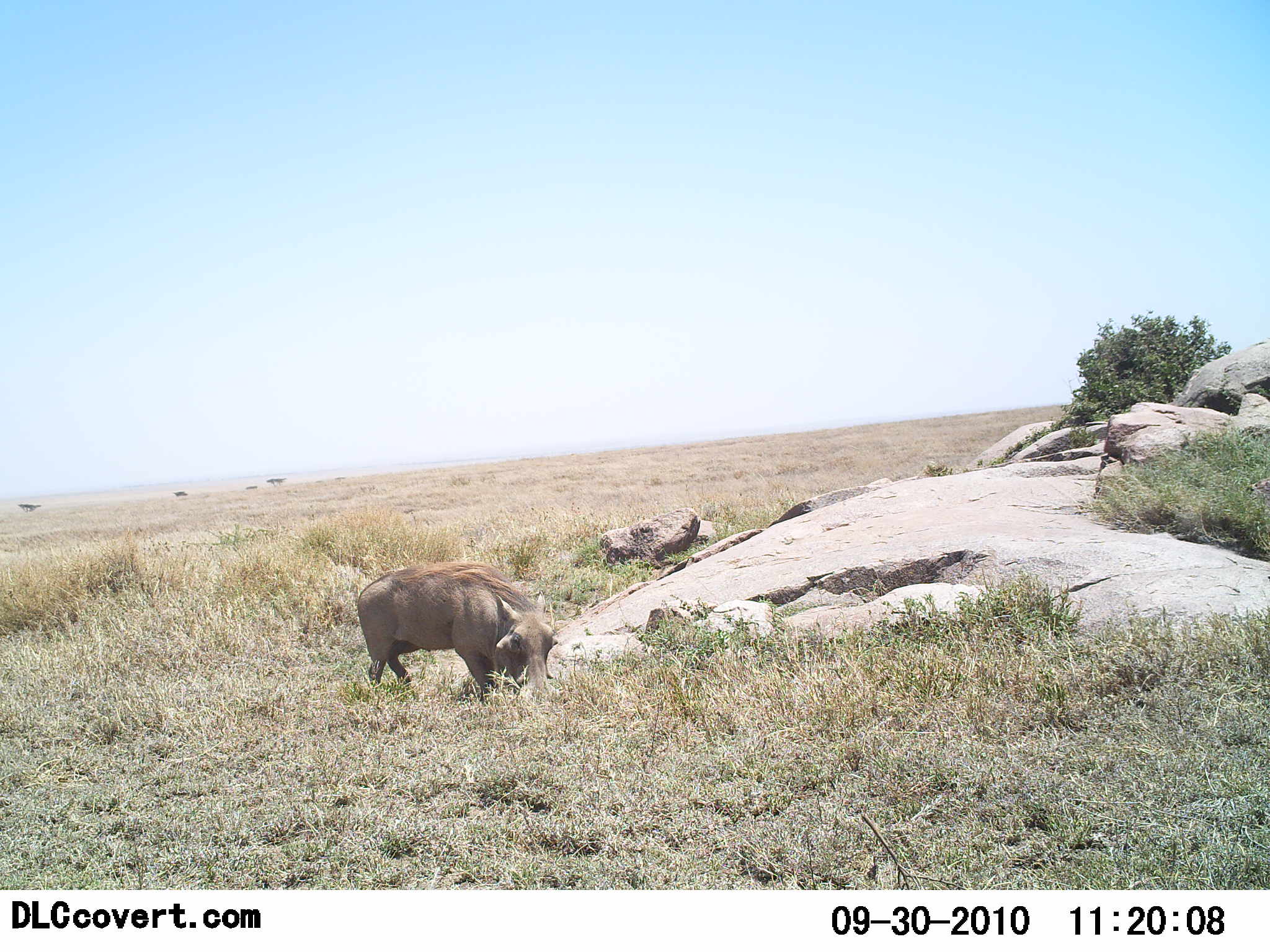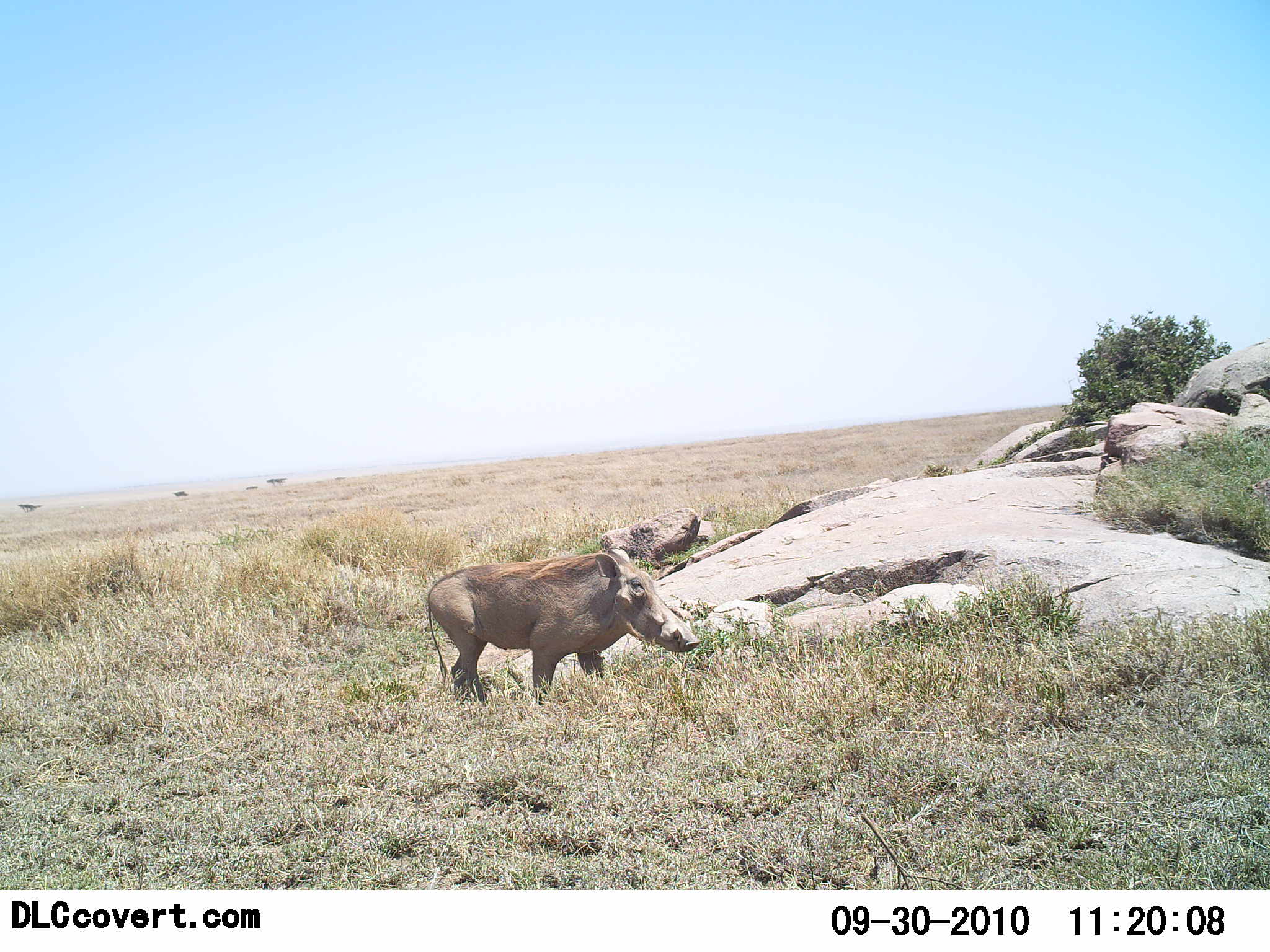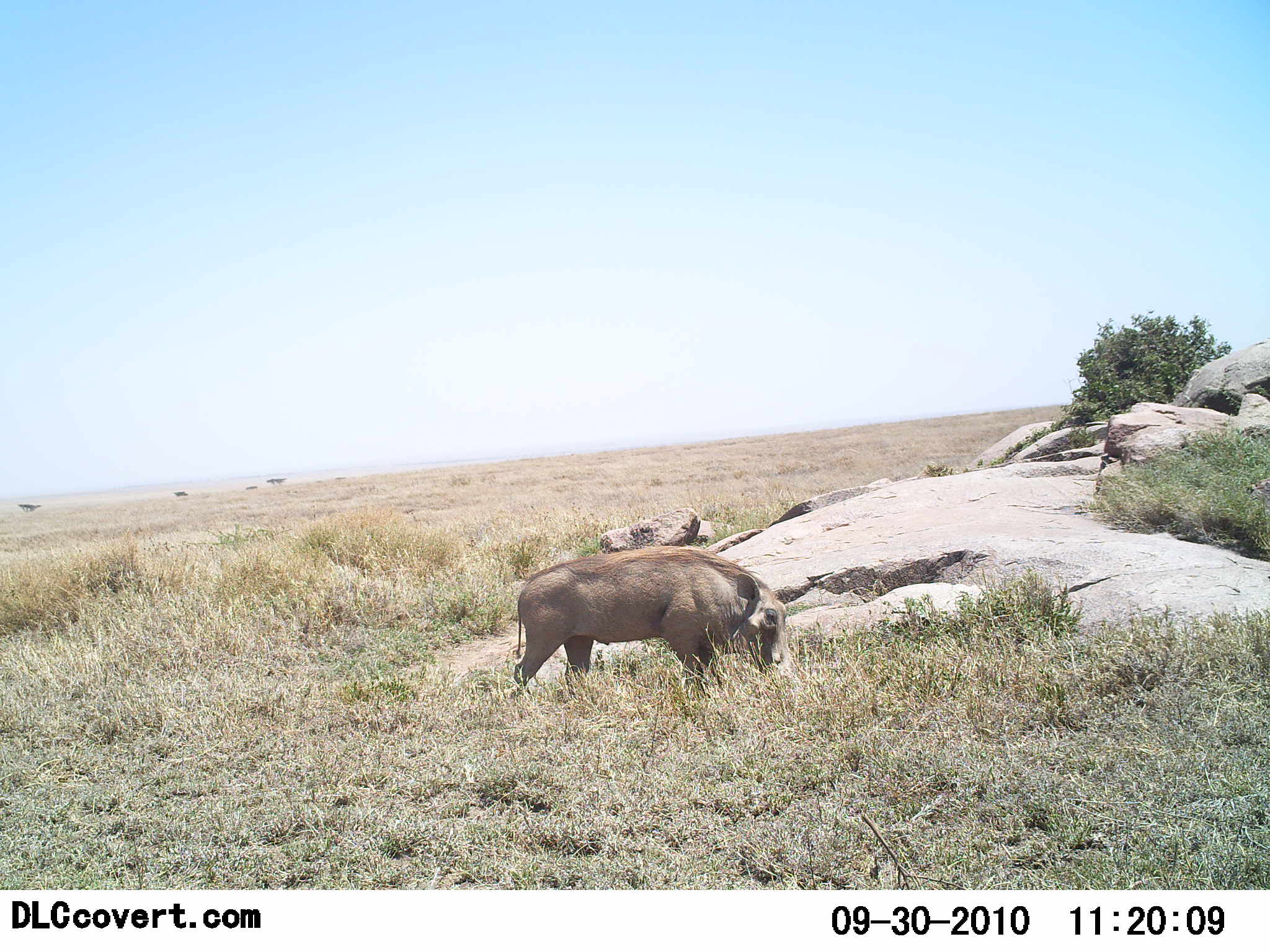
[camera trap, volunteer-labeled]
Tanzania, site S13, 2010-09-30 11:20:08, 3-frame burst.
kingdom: Animalia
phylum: Chordata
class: Mammalia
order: Artiodactyla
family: Suidae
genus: Phacochoerus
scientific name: Phacochoerus africanus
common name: warthog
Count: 1.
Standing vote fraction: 19%.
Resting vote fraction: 0%.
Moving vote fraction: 71%.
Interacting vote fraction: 5%.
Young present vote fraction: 0%.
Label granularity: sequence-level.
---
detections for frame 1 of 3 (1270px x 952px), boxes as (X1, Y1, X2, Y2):
animal: (356, 561, 561, 702)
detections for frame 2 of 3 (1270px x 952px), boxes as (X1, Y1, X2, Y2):
animal: (427, 547, 703, 709)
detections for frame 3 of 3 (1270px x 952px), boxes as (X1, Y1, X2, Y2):
animal: (513, 545, 791, 712)